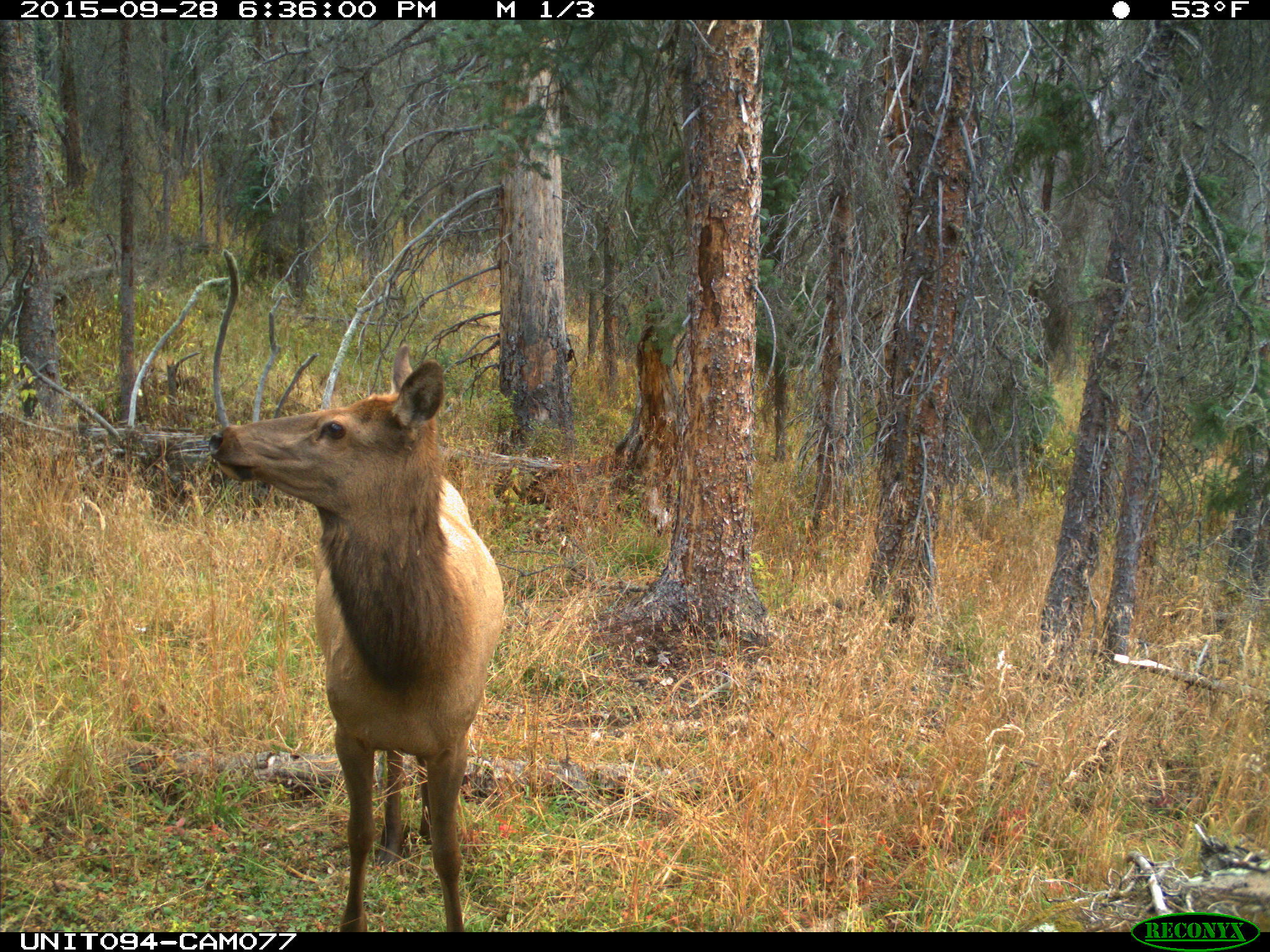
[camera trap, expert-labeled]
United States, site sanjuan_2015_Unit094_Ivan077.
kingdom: Animalia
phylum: Chordata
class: Mammalia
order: Artiodactyla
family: Cervidae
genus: Cervus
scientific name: Cervus elaphus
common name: red deer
Cervus elaphus (red deer).